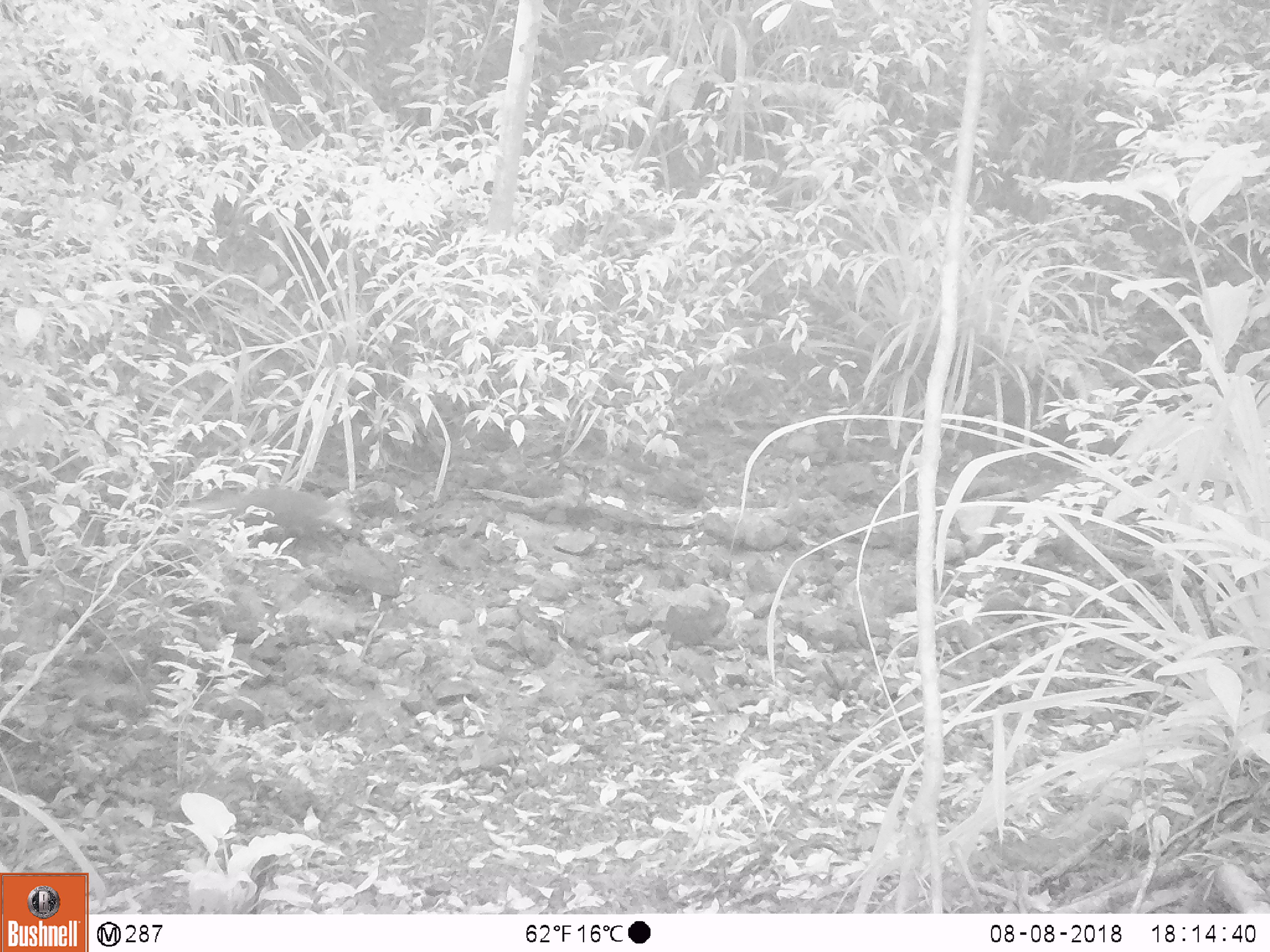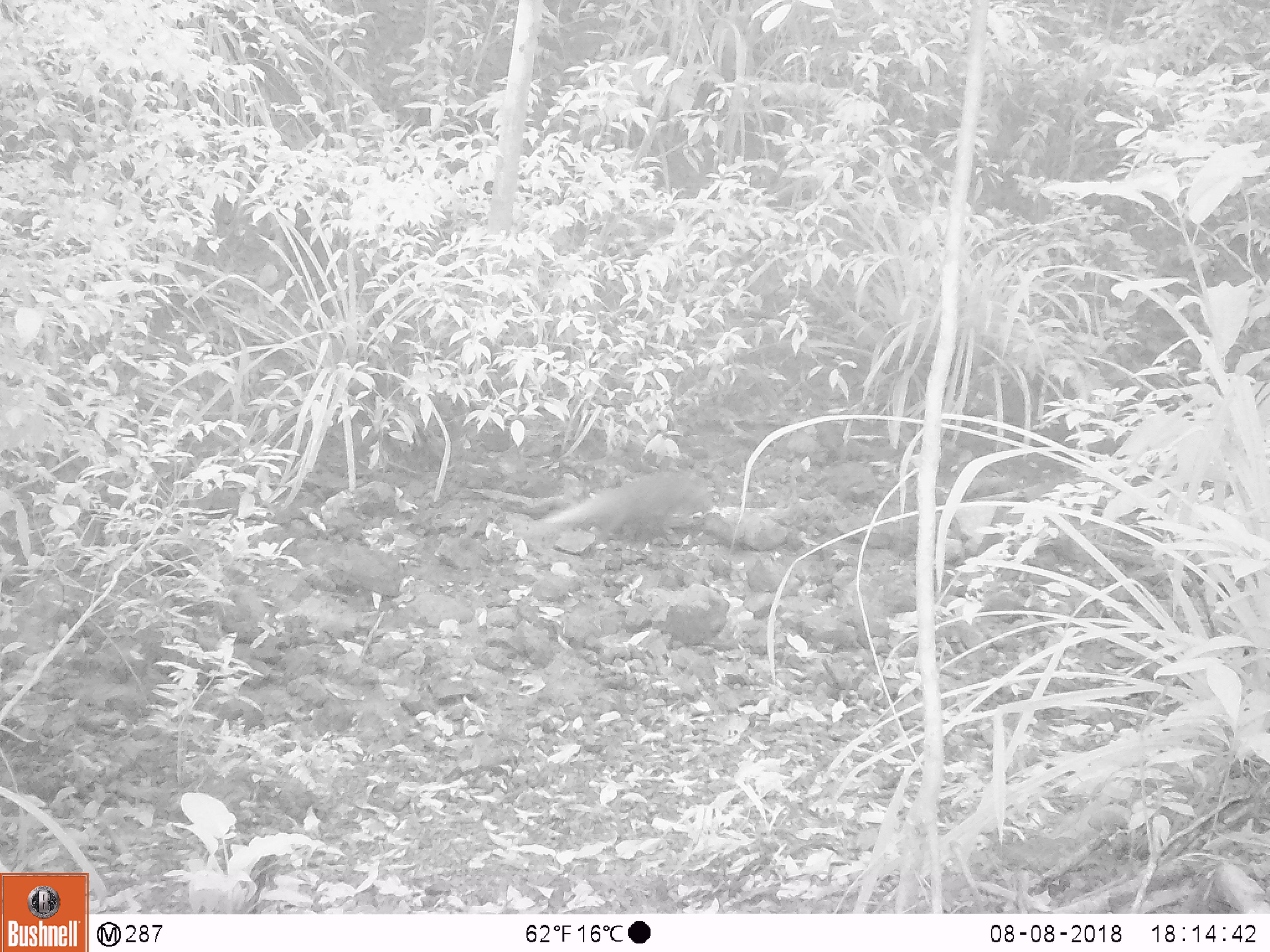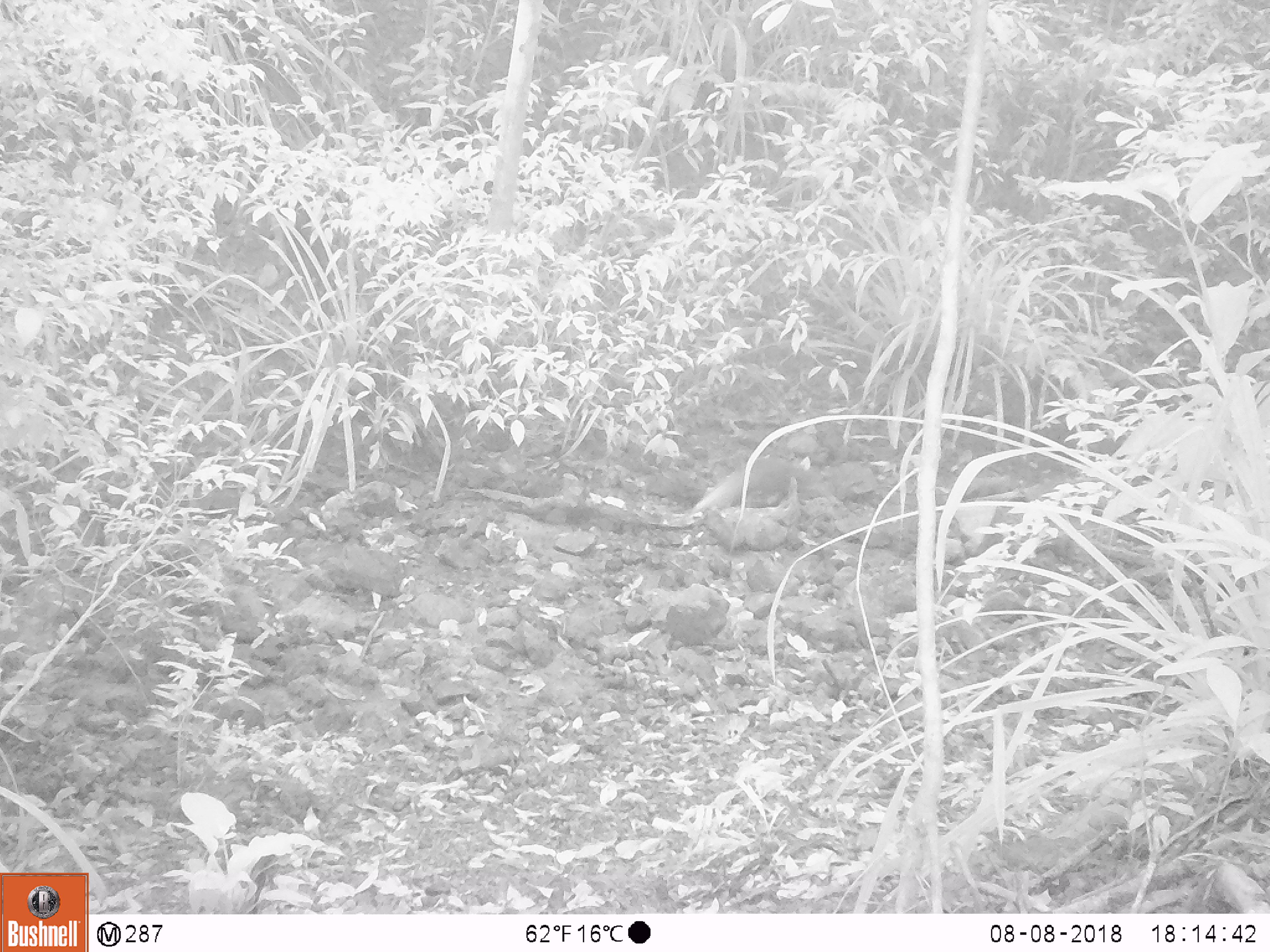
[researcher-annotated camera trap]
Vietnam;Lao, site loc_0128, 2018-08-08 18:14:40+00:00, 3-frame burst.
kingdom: Animalia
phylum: Chordata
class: Mammalia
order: Carnivora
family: Herpestidae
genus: Urva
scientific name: Urva urva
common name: crab-eating mongoose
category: crab eating mongoose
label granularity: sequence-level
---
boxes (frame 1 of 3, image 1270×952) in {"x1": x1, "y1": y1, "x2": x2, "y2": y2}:
crab eating mongoose: {"x1": 188, "y1": 485, "x2": 353, "y2": 537}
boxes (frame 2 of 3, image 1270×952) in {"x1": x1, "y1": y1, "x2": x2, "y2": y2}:
crab eating mongoose: {"x1": 539, "y1": 468, "x2": 713, "y2": 543}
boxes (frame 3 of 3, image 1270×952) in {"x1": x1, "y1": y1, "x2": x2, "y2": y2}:
crab eating mongoose: {"x1": 691, "y1": 455, "x2": 832, "y2": 516}